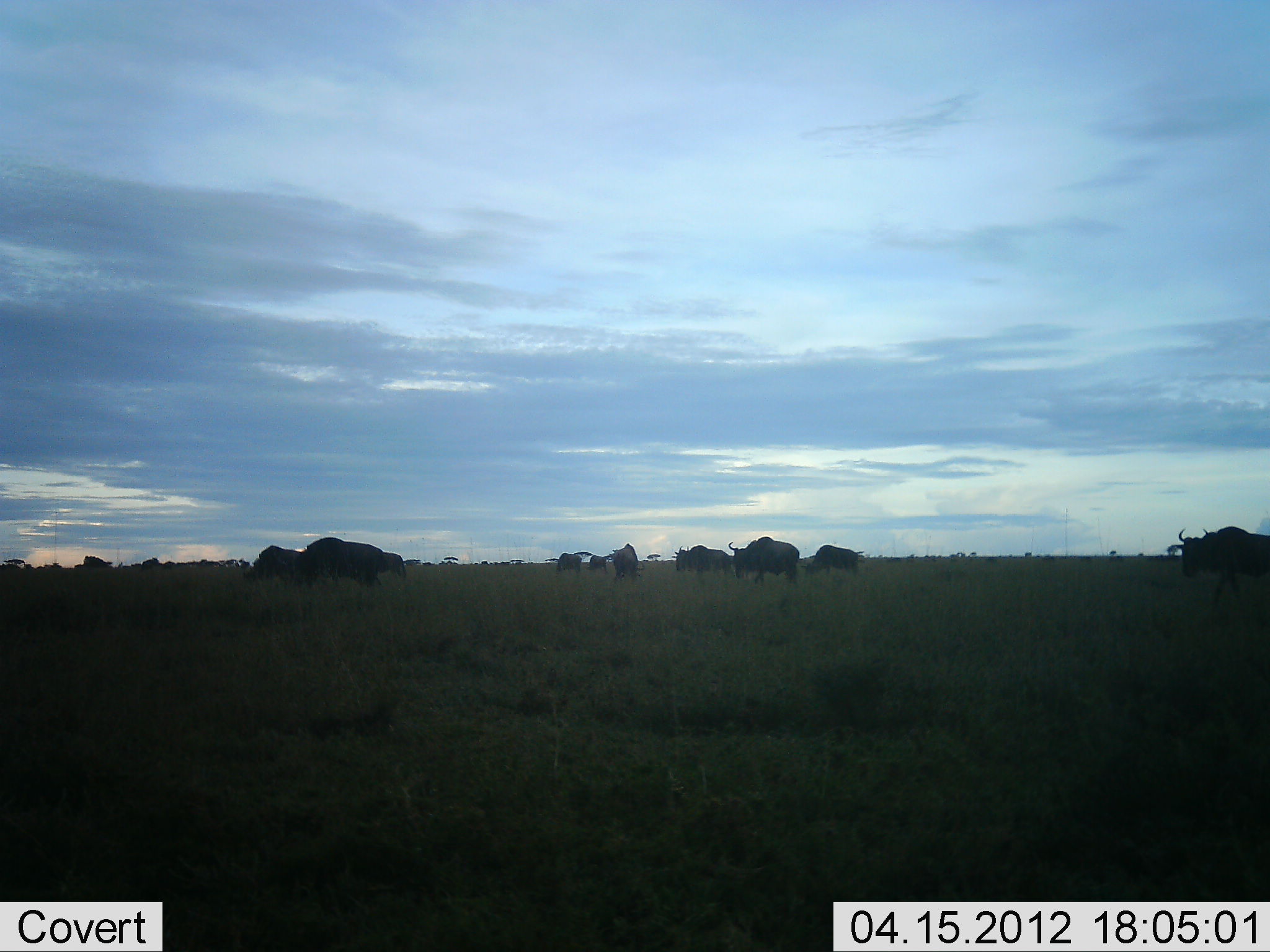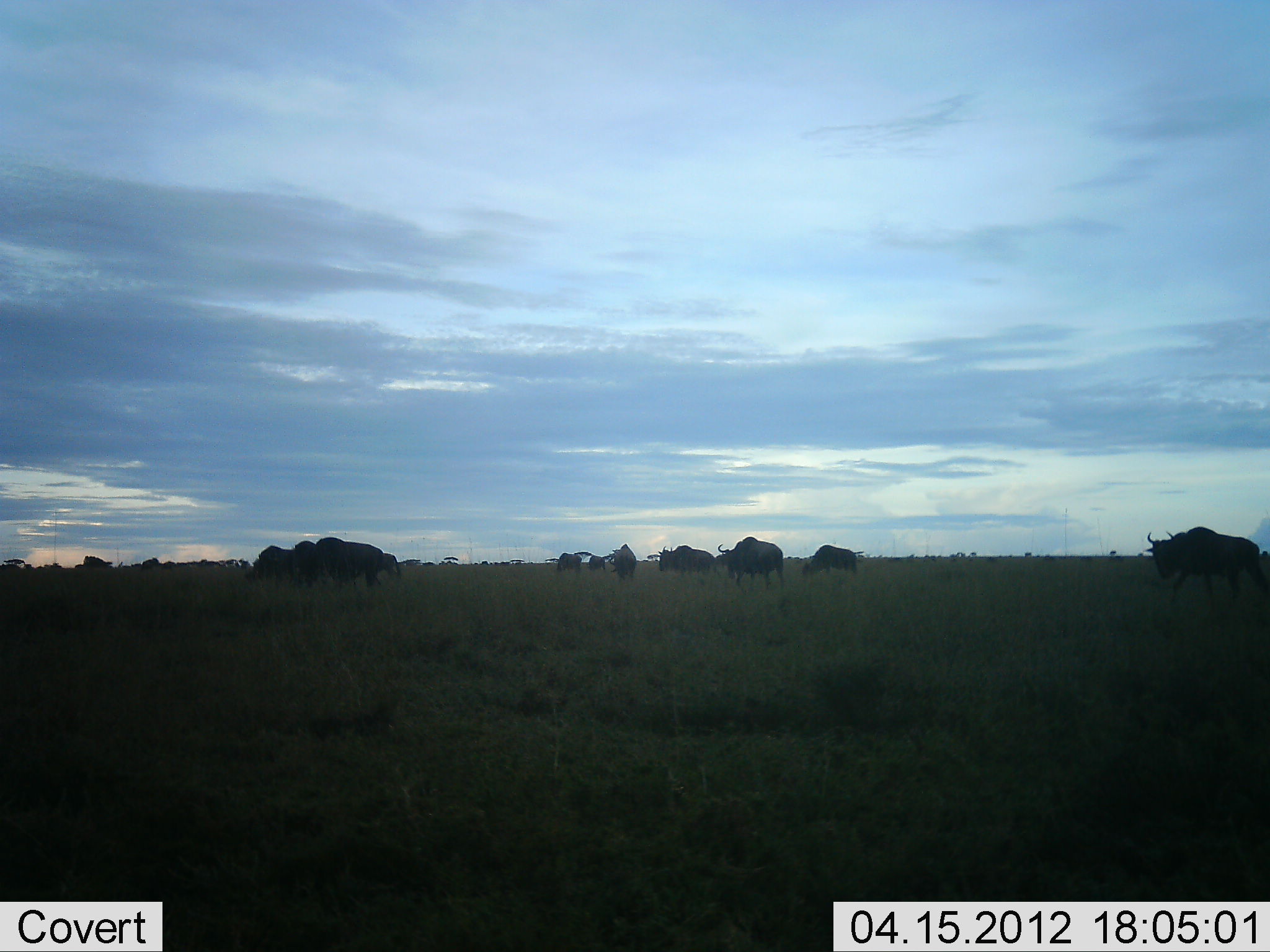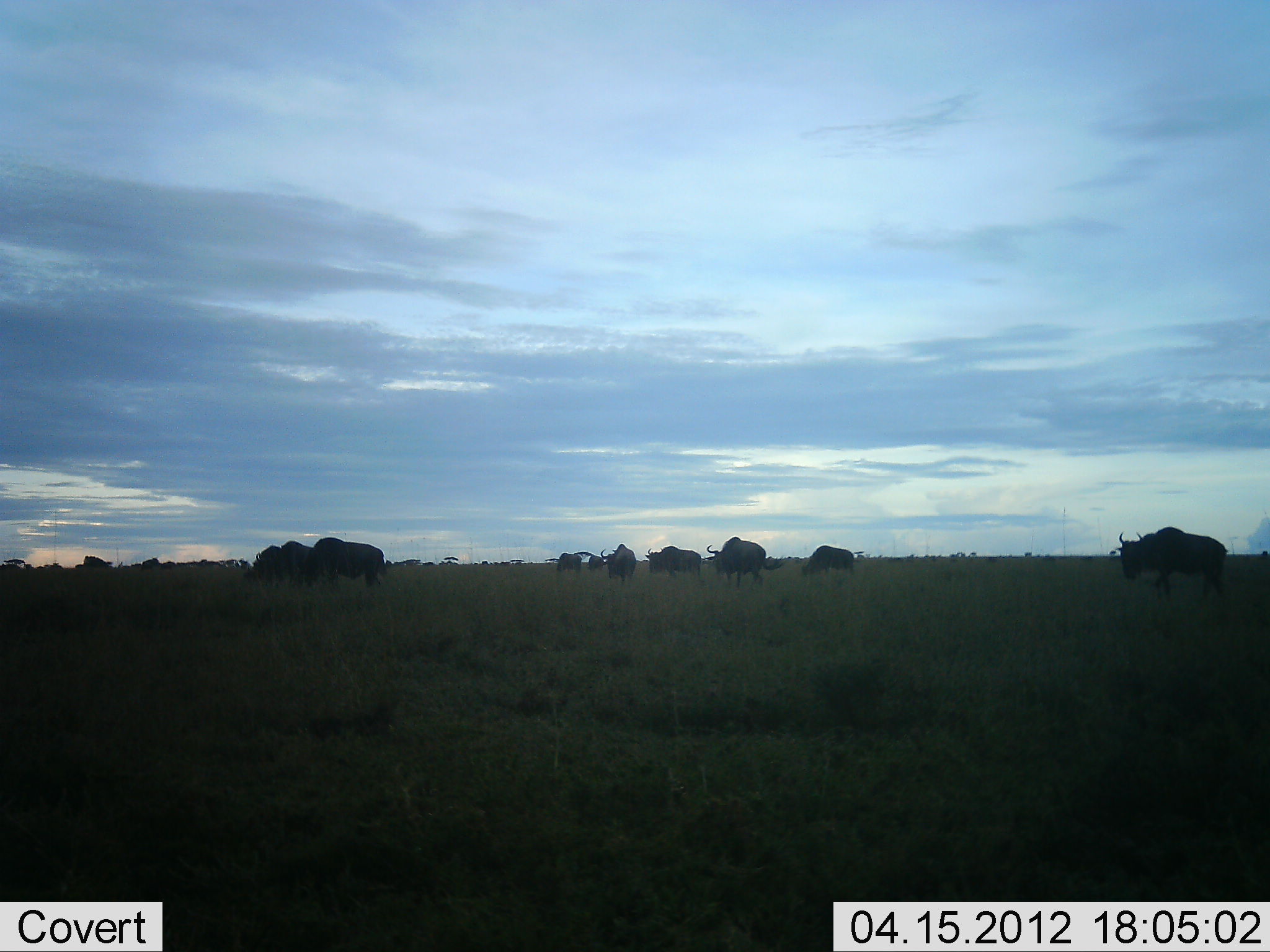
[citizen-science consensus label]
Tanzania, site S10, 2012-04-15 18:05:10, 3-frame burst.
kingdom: Animalia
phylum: Chordata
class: Mammalia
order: Artiodactyla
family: Bovidae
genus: Connochaetes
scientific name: Connochaetes taurinus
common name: blue wildebeest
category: wildebeest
Wildebeest (blue wildebeest) (Connochaetes taurinus), count 11-50. Behavior (volunteer vote fractions): standing 33%, resting 0%, moving 83%, interacting 0%. Young present (vote fraction): 0%. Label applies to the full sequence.